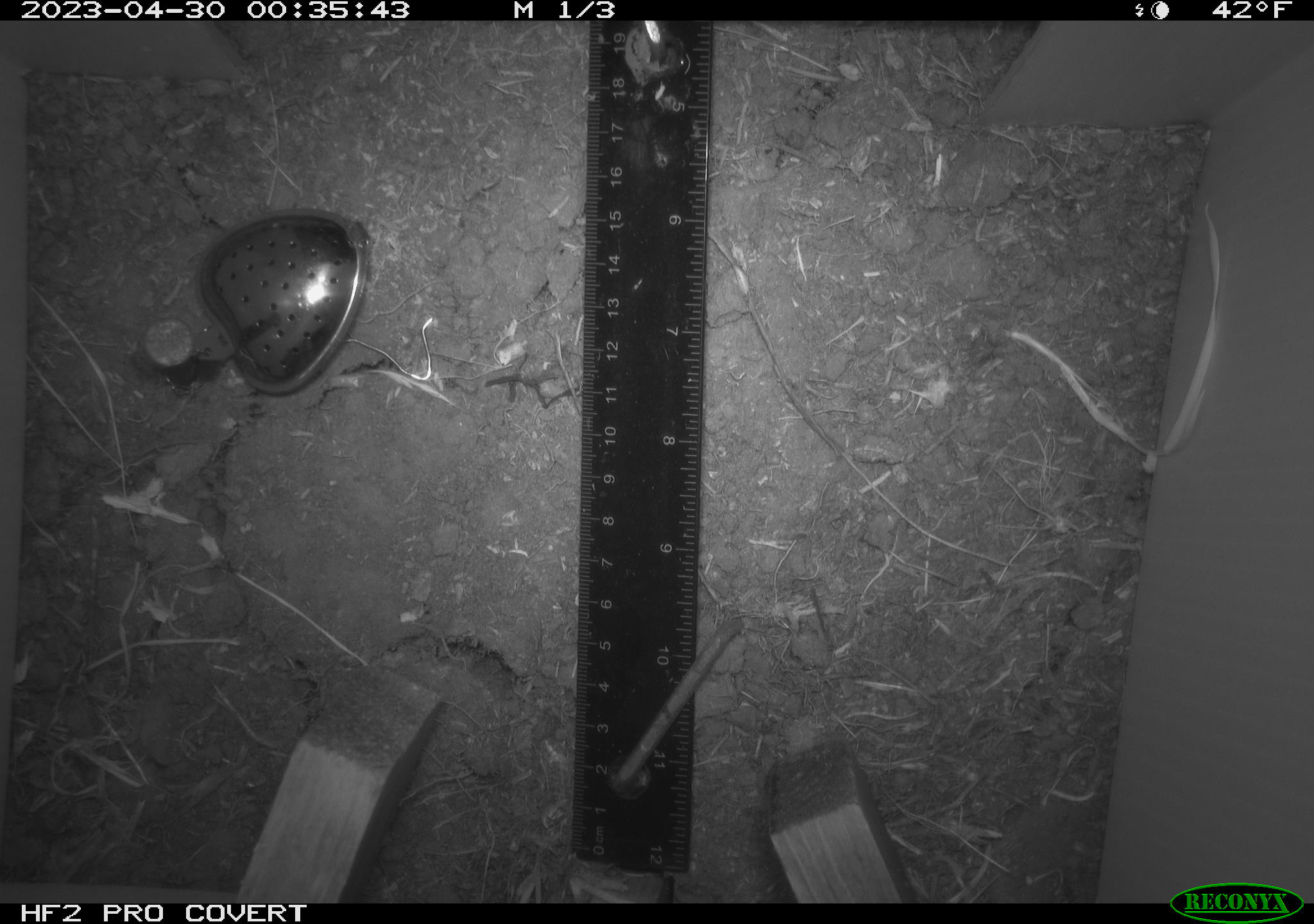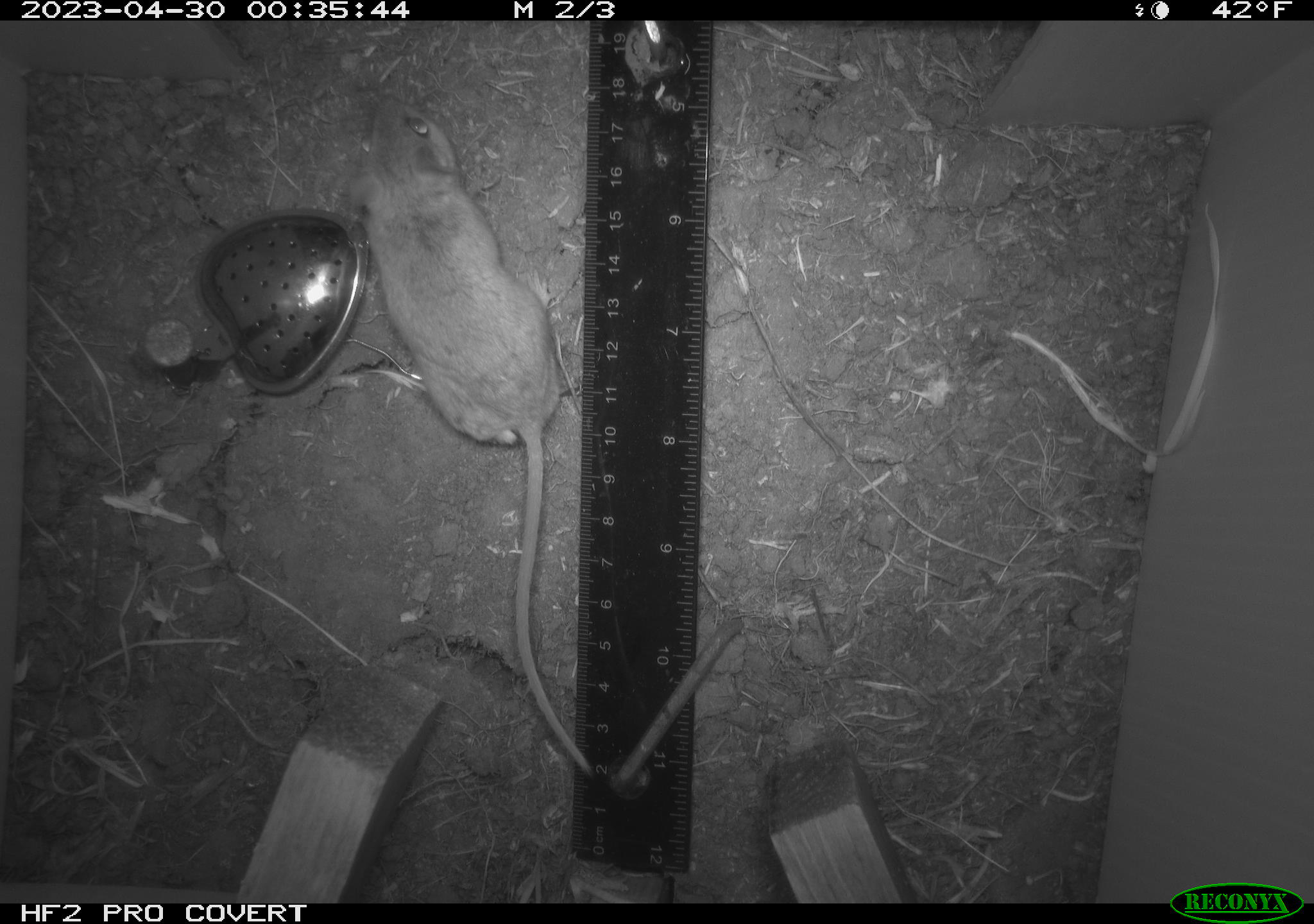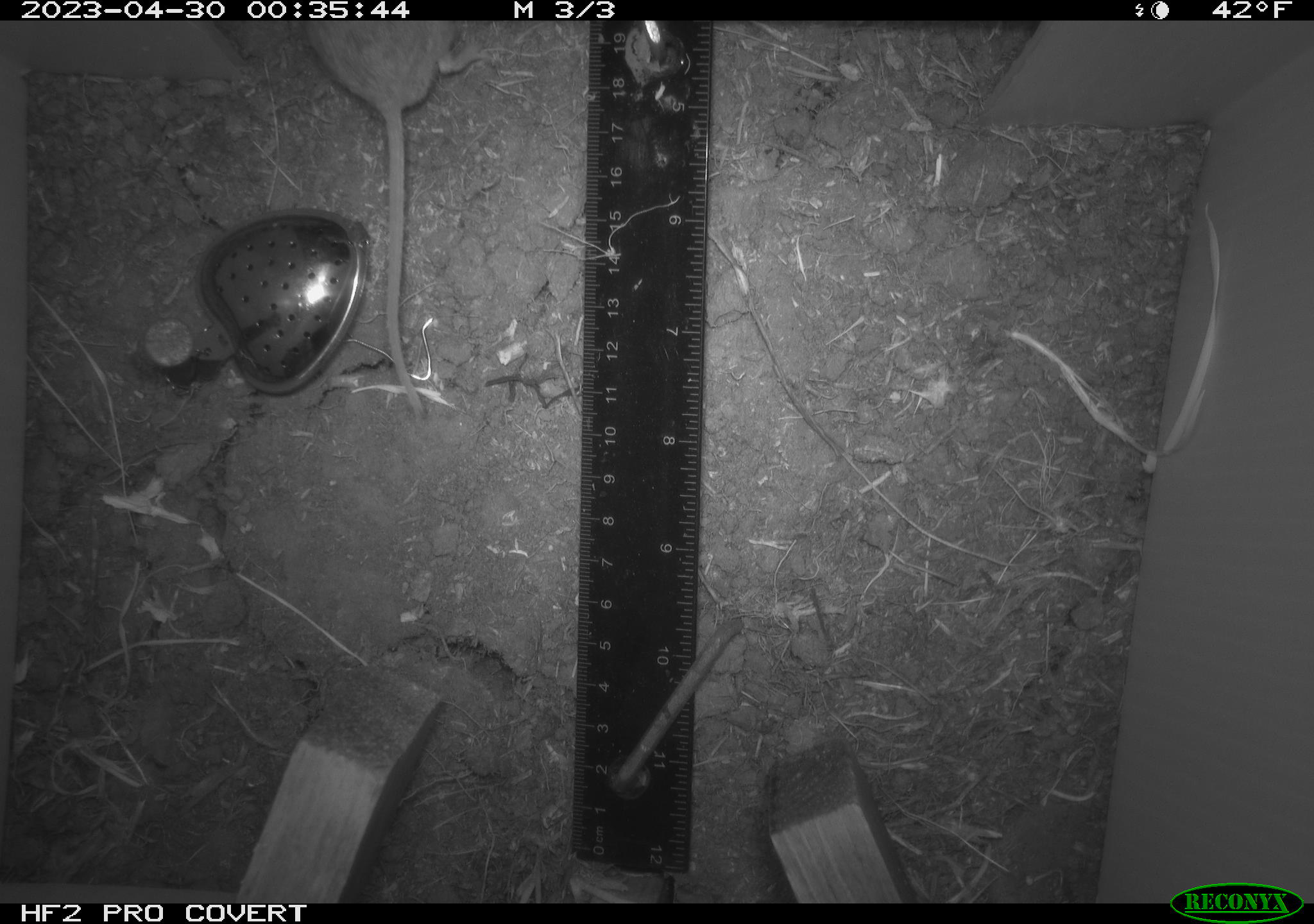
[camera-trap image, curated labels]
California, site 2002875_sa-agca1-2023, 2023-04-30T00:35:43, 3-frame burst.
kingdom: Animalia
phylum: Chordata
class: Mammalia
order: Rodentia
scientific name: Rodentia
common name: mouse species